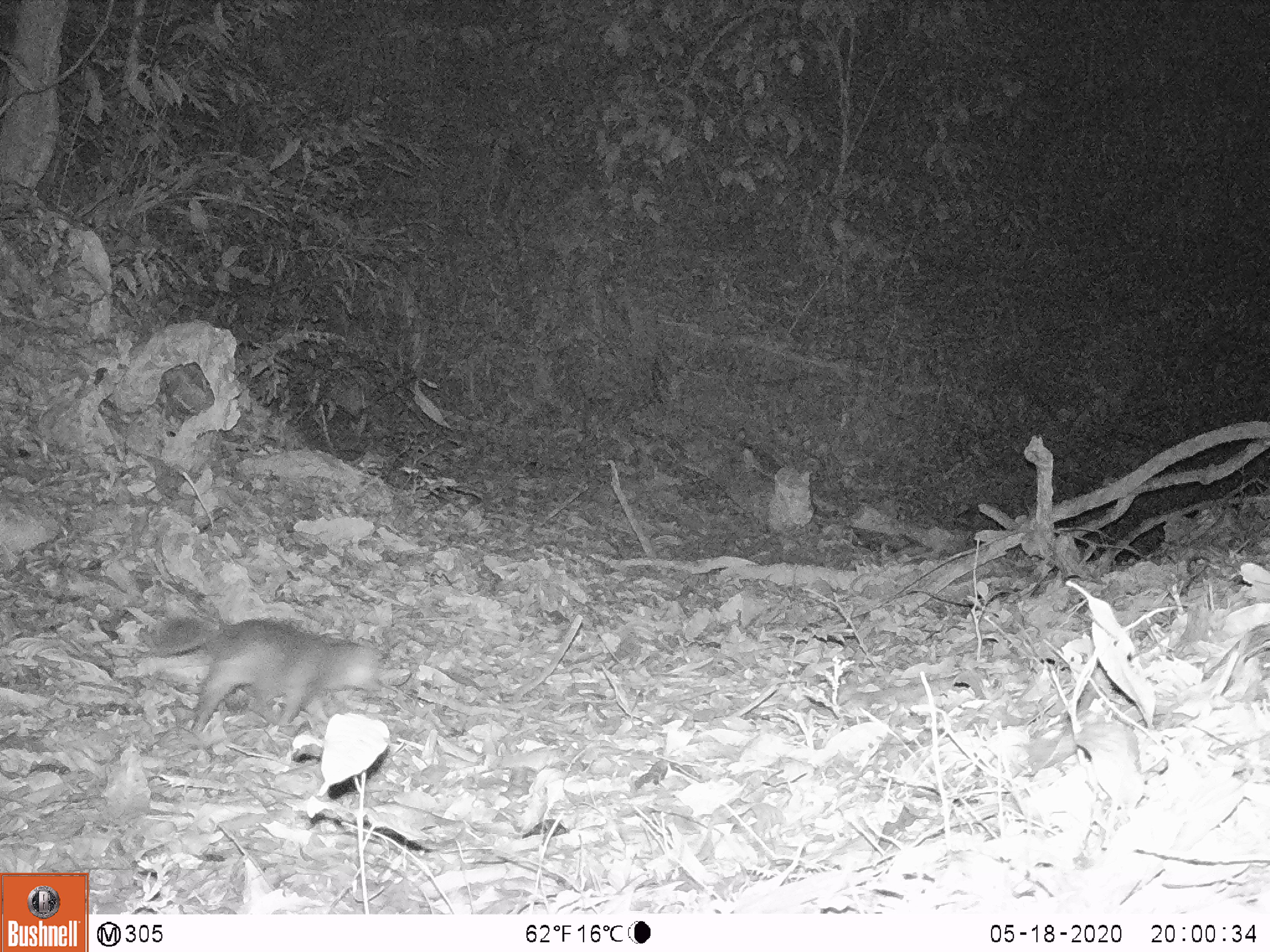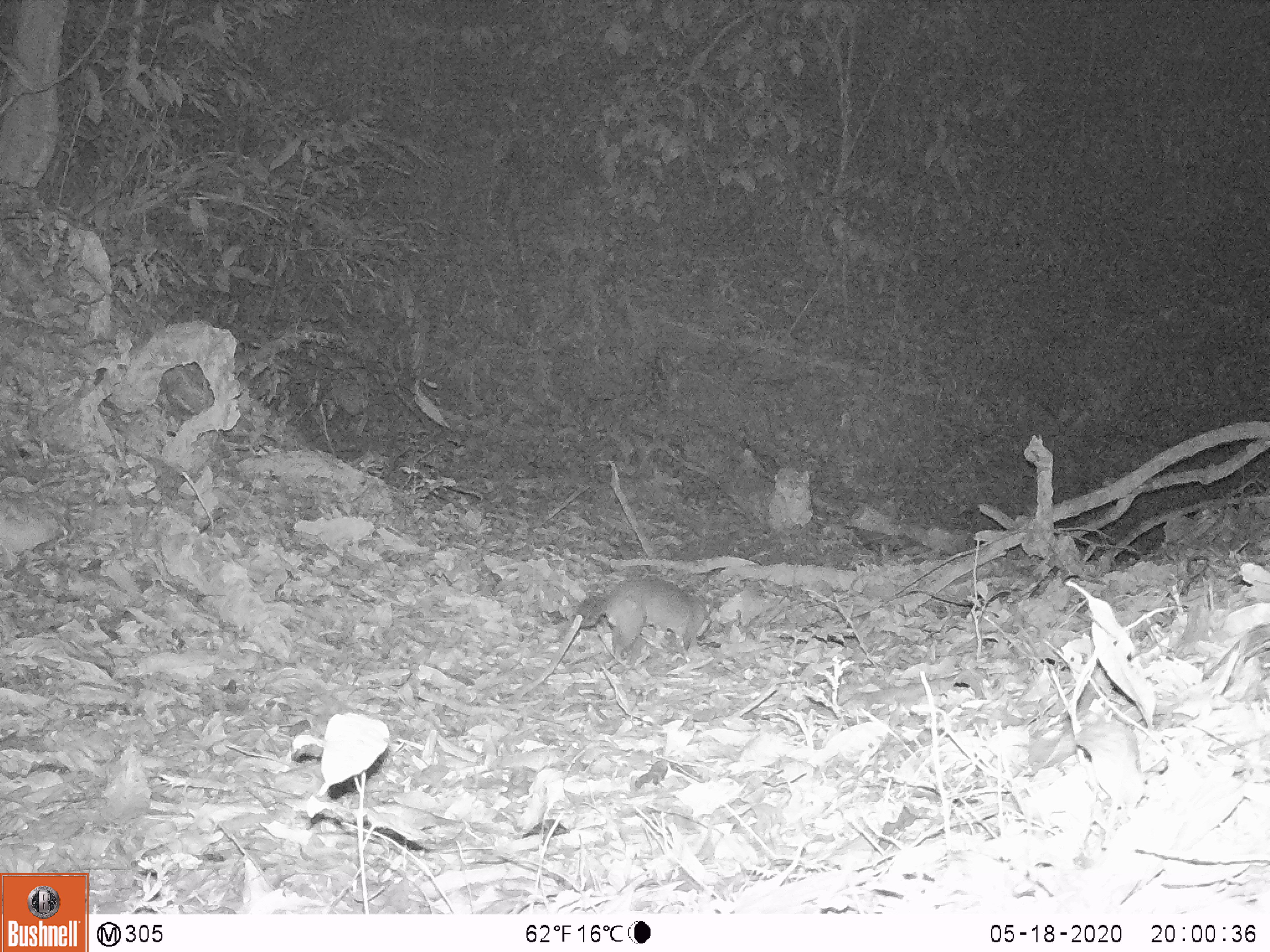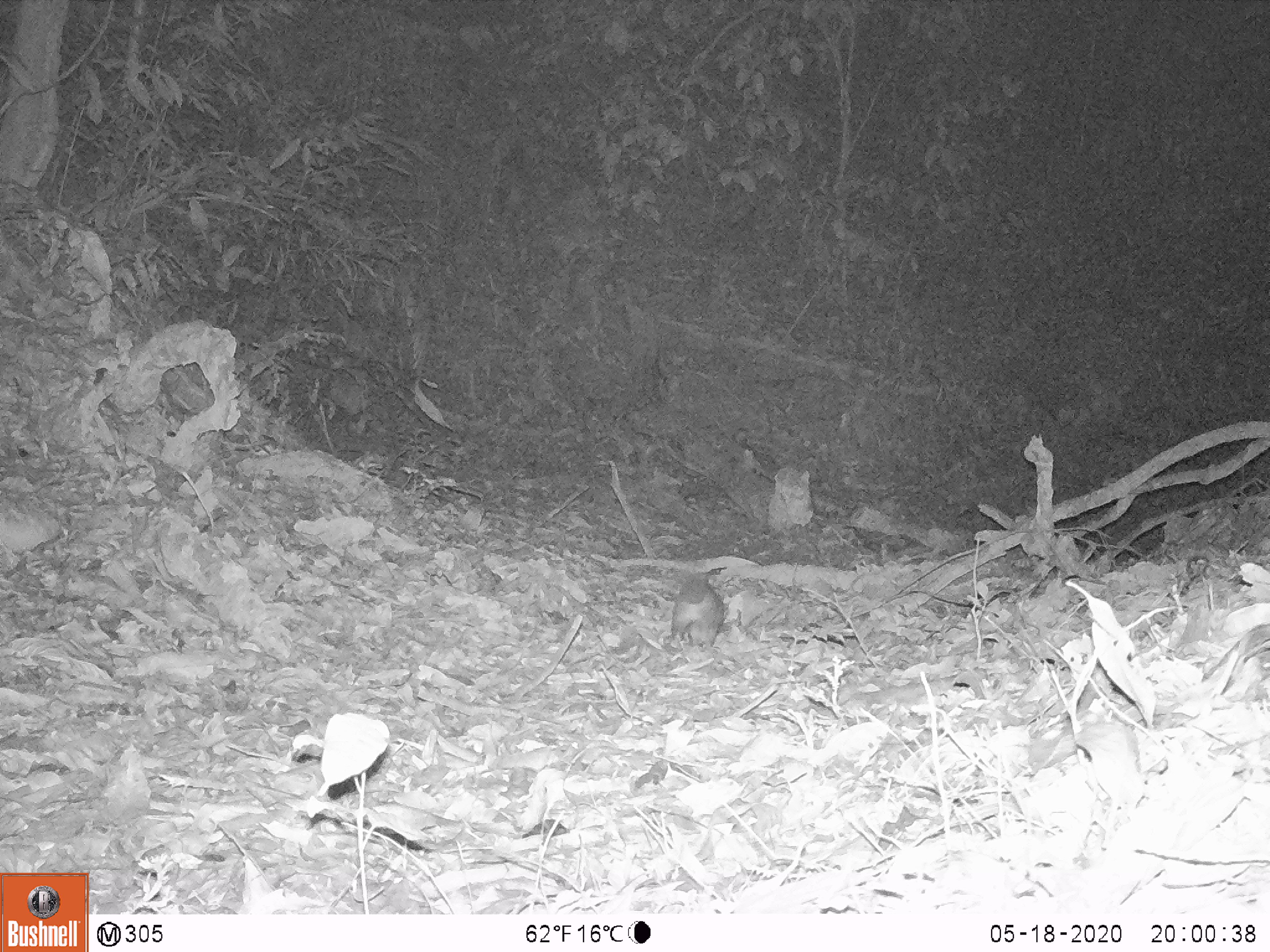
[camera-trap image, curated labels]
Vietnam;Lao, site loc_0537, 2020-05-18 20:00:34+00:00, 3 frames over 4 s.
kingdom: Animalia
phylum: Chordata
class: Mammalia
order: Carnivora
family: Mustelidae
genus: Melogale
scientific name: Melogale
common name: ferret badger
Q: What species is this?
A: Ferret badger (Melogale).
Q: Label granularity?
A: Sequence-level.